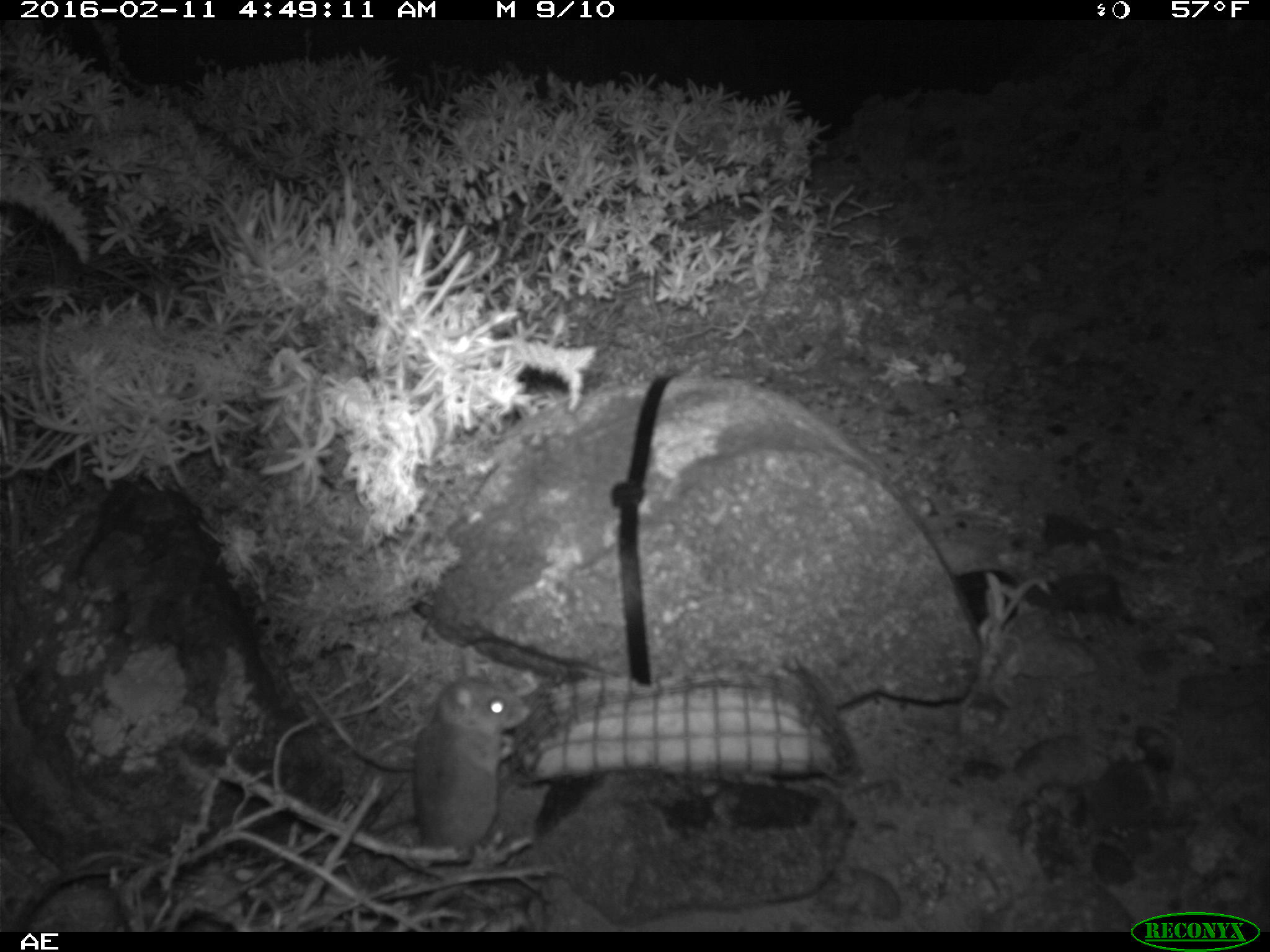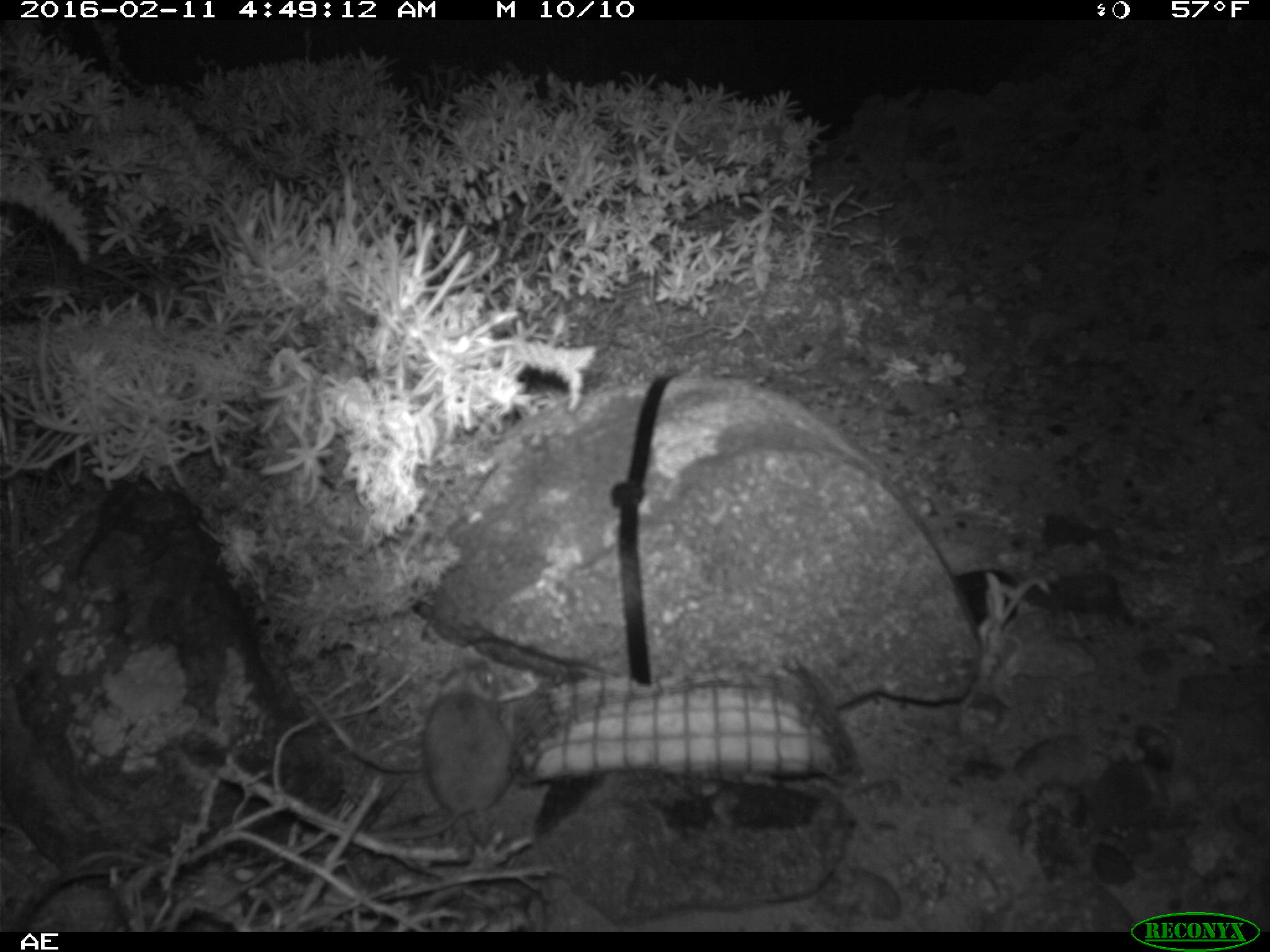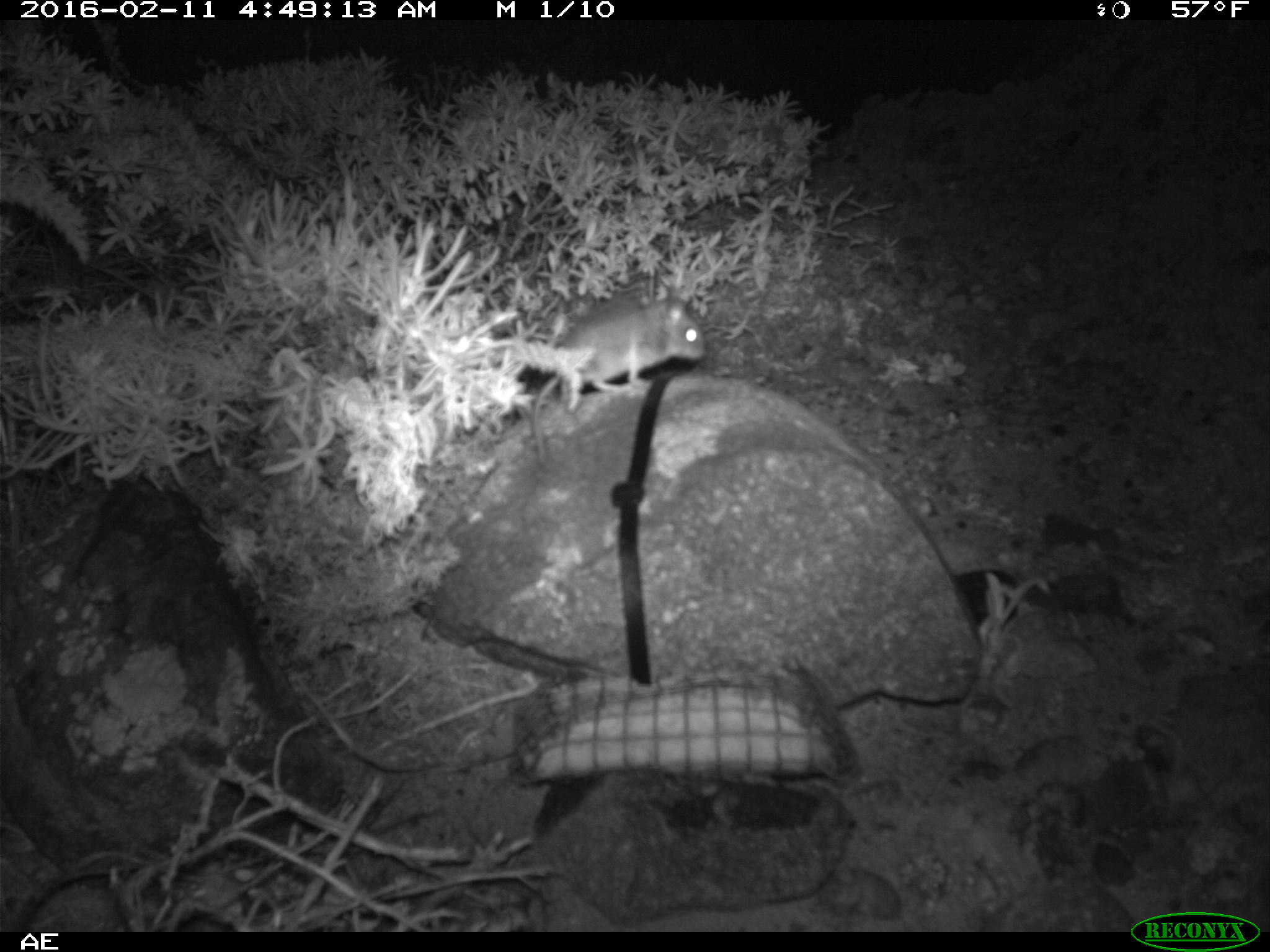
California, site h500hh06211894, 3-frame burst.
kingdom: Animalia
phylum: Chordata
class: Mammalia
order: Rodentia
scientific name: Rodentia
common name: rodent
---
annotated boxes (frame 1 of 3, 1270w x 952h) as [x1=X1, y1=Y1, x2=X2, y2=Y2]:
rodent: [x1=413, y1=652, x2=528, y2=860]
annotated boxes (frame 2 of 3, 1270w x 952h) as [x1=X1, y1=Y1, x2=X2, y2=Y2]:
rodent: [x1=376, y1=656, x2=512, y2=839]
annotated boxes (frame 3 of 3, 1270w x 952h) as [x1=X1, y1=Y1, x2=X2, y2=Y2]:
rodent: [x1=530, y1=280, x2=705, y2=459]